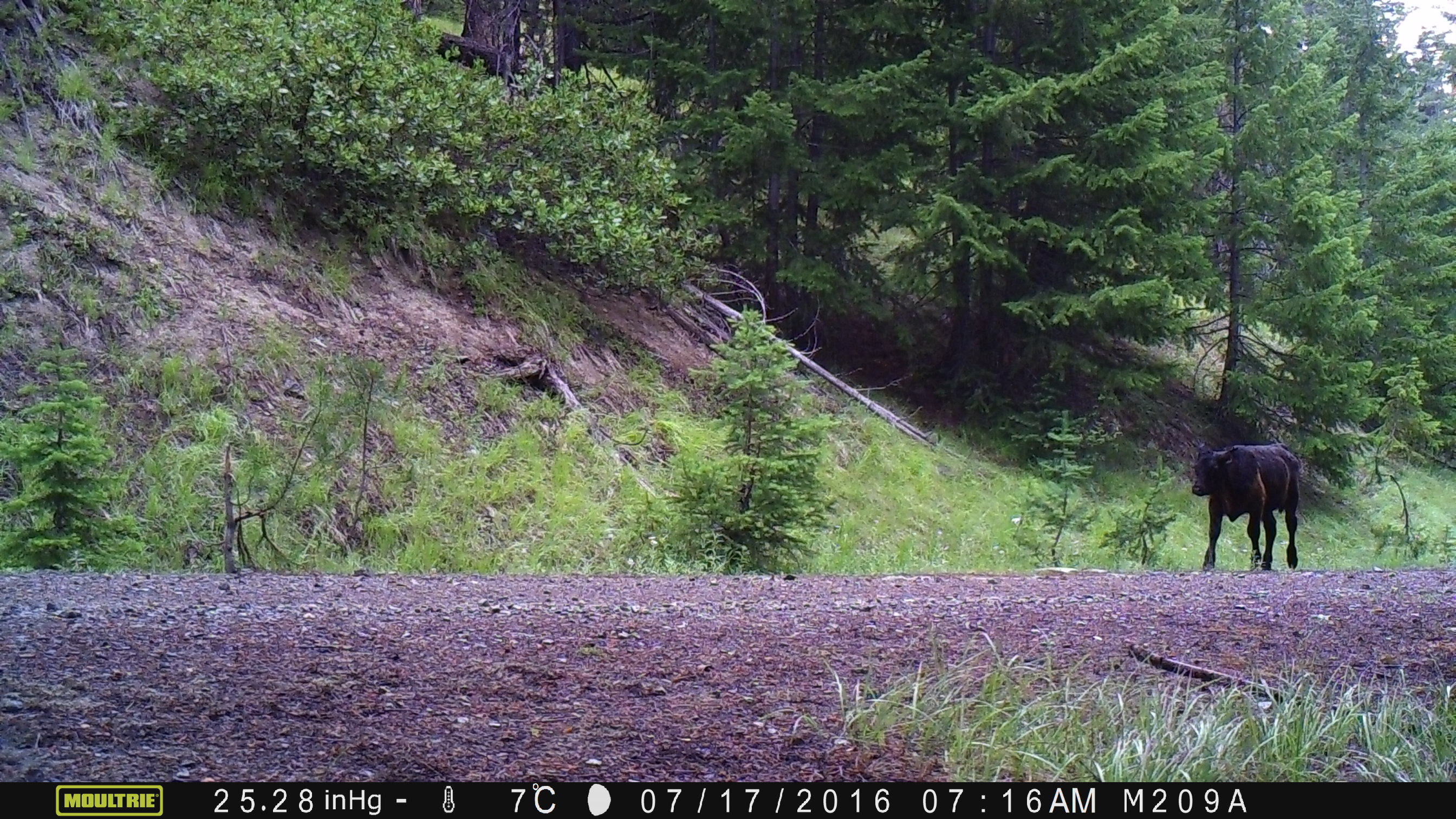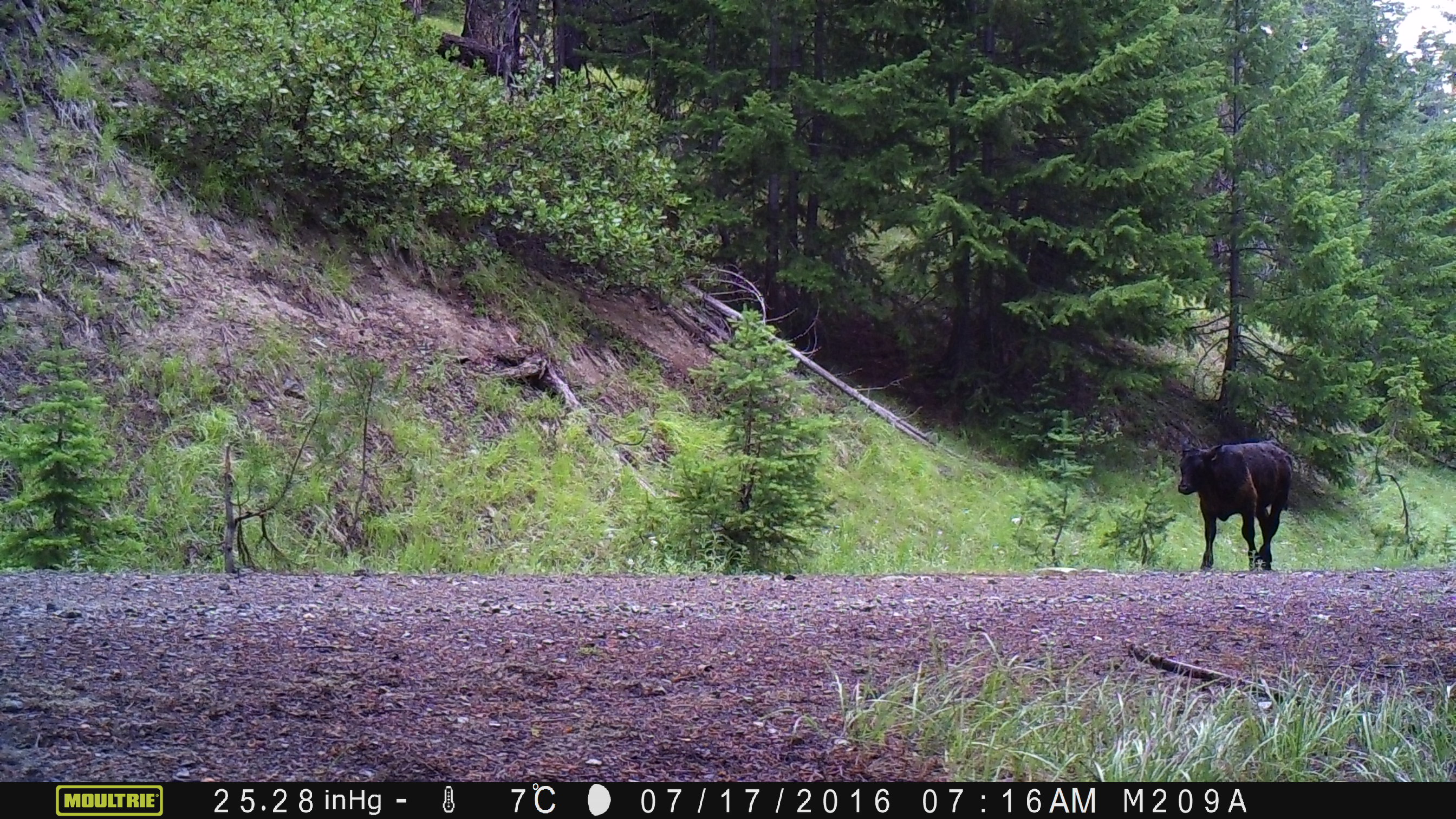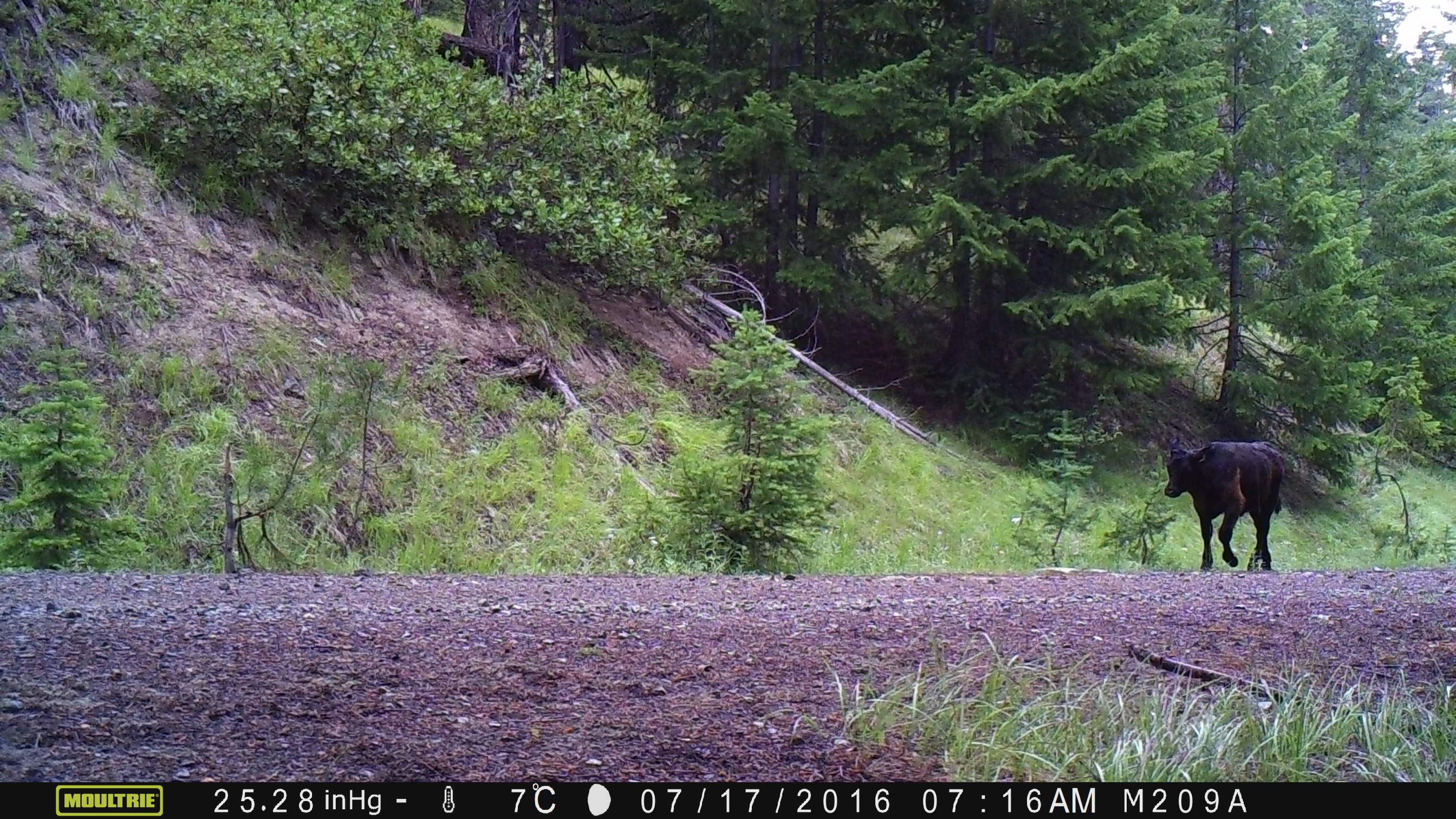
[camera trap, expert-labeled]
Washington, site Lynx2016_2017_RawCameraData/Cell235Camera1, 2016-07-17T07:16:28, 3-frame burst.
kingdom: Animalia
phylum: Chordata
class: Mammalia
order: Artiodactyla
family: Bovidae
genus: Bos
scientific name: Bos taurus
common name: domestic cattle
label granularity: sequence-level